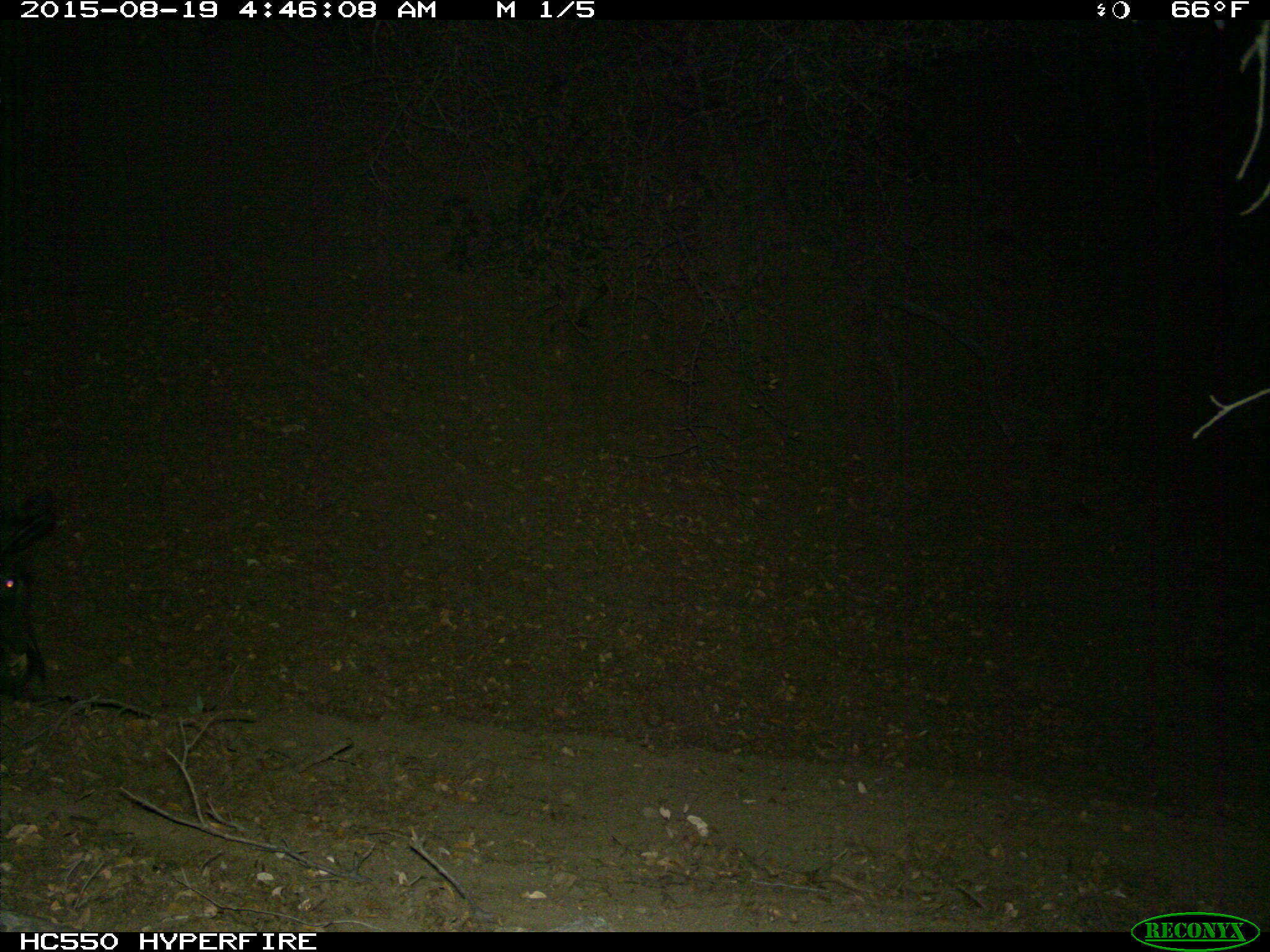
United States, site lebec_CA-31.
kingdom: Animalia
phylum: Chordata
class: Mammalia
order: Artiodactyla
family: Suidae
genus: Sus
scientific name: Sus scrofa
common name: wild boar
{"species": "Sus scrofa (wild boar)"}